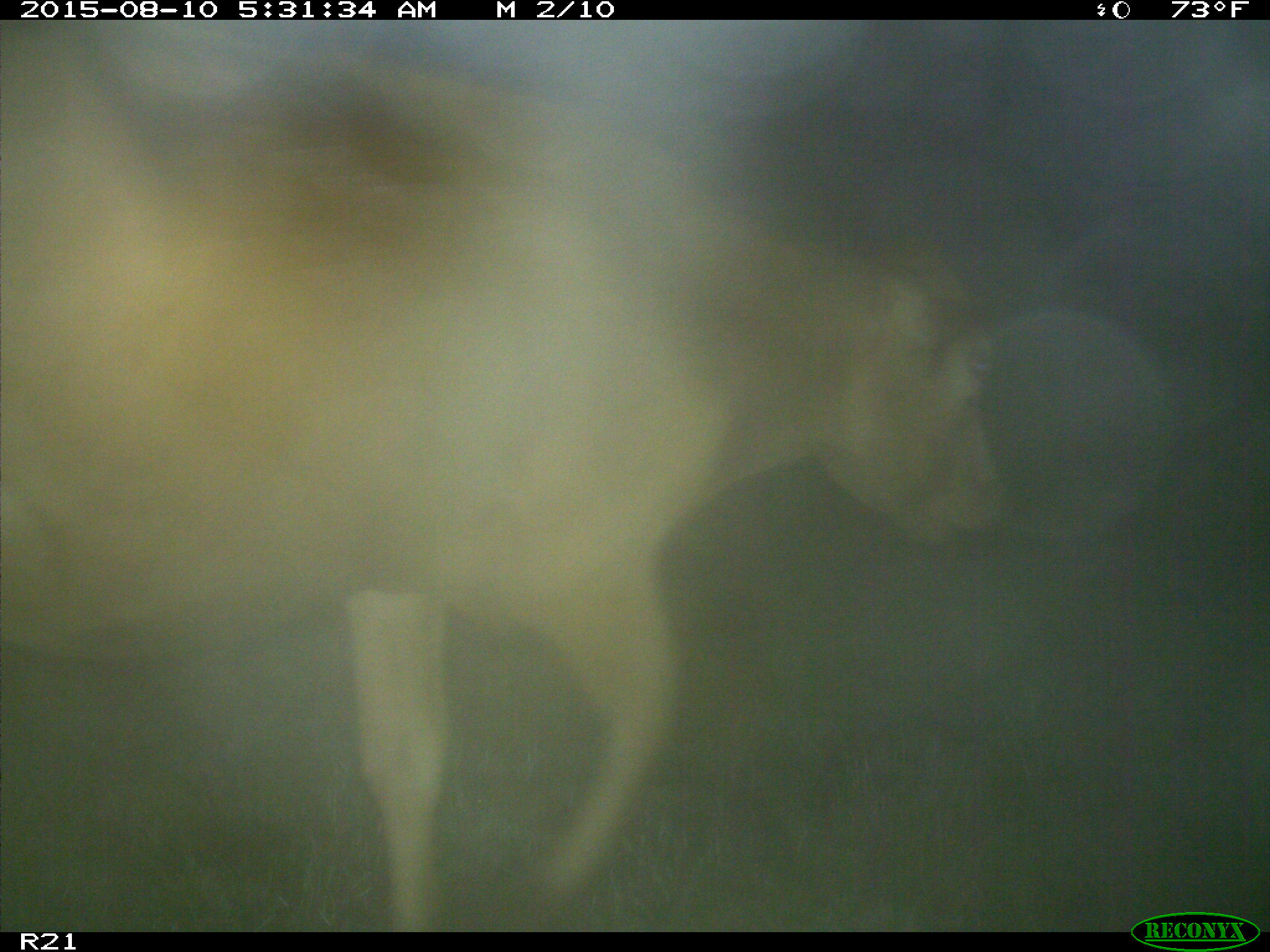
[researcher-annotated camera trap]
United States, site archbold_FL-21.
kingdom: Animalia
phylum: Chordata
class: Mammalia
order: Artiodactyla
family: Bovidae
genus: Bos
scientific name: Bos taurus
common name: domestic cow